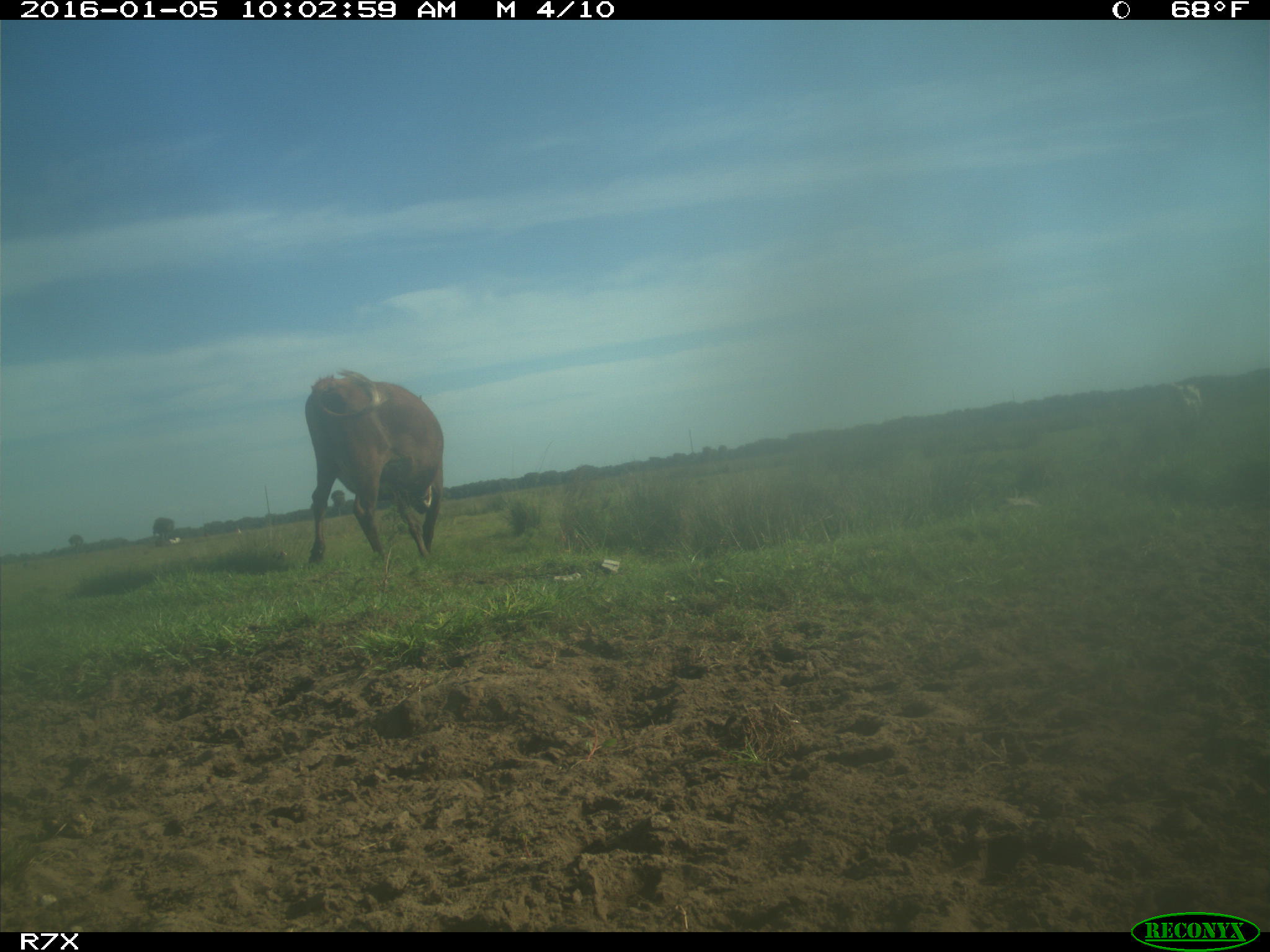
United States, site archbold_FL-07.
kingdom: Animalia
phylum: Chordata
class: Mammalia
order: Artiodactyla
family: Bovidae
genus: Bos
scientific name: Bos taurus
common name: domestic cow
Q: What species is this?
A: Bos taurus (domestic cow).